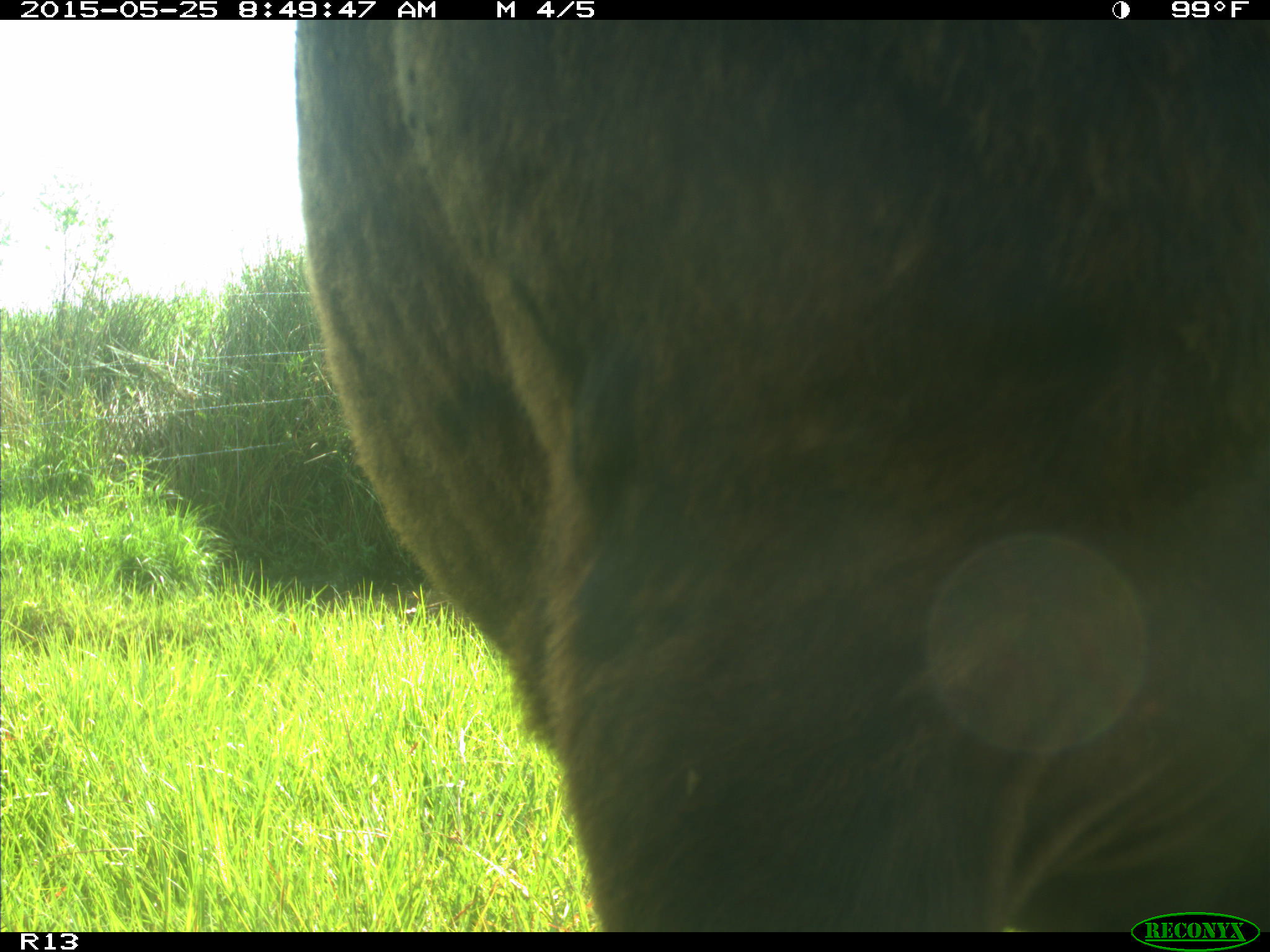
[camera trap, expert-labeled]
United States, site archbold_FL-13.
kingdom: Animalia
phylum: Chordata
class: Mammalia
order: Artiodactyla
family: Bovidae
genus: Bos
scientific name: Bos taurus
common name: domestic cow